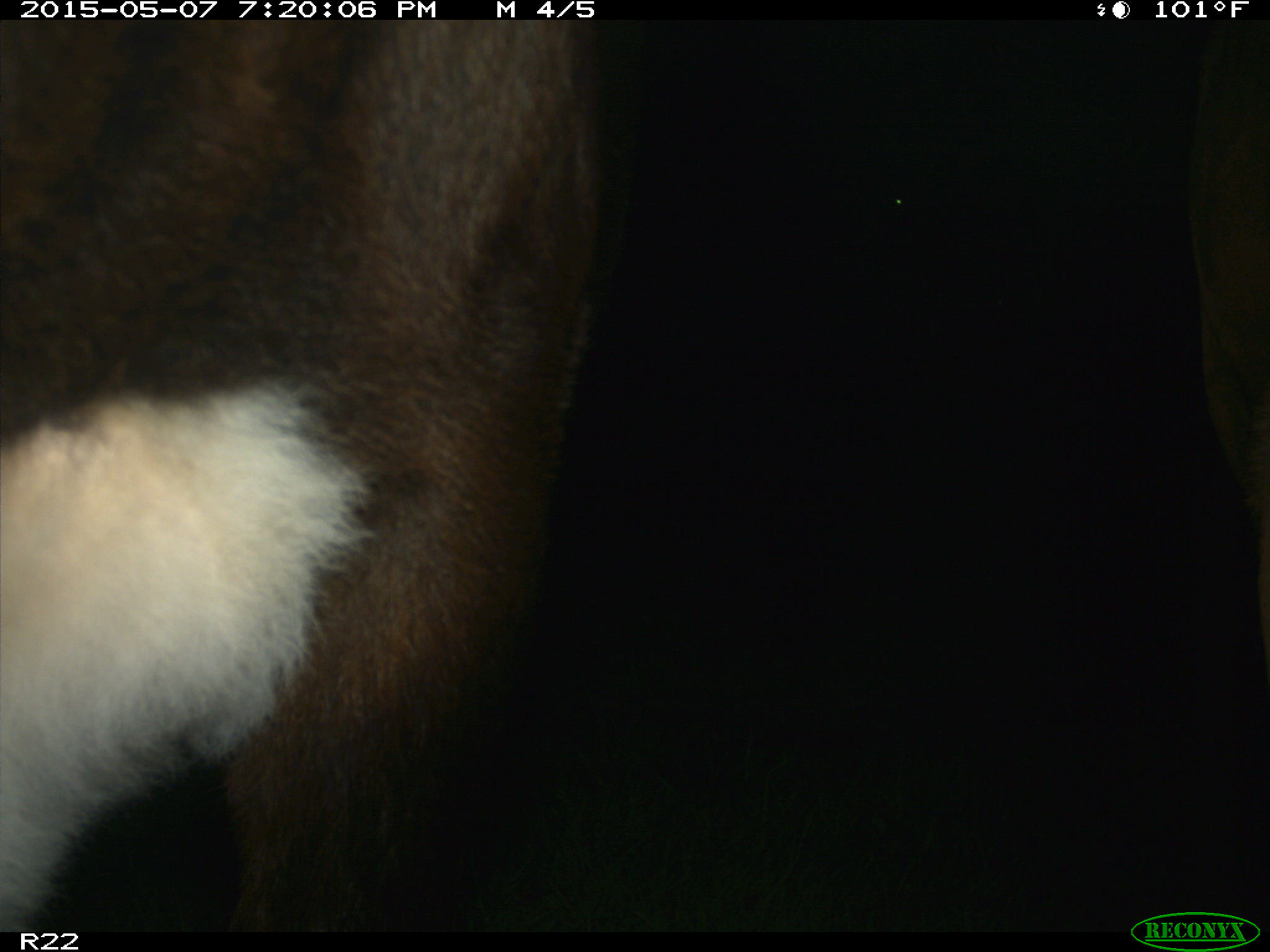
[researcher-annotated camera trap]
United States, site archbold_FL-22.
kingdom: Animalia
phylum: Chordata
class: Mammalia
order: Artiodactyla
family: Bovidae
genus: Bos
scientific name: Bos taurus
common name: domestic cow